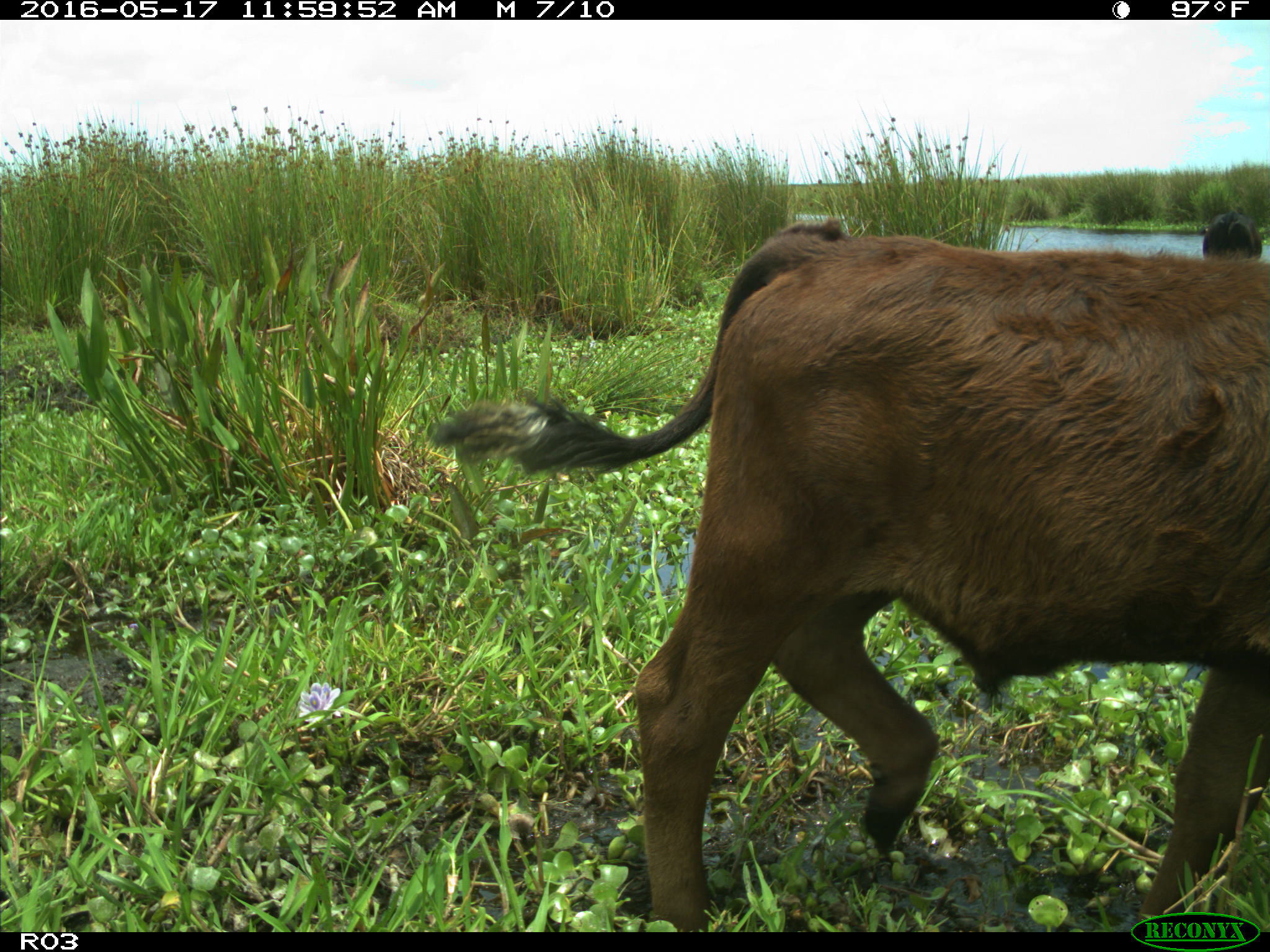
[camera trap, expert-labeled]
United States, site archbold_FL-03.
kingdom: Animalia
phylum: Chordata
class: Mammalia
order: Artiodactyla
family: Bovidae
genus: Bos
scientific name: Bos taurus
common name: domestic cow